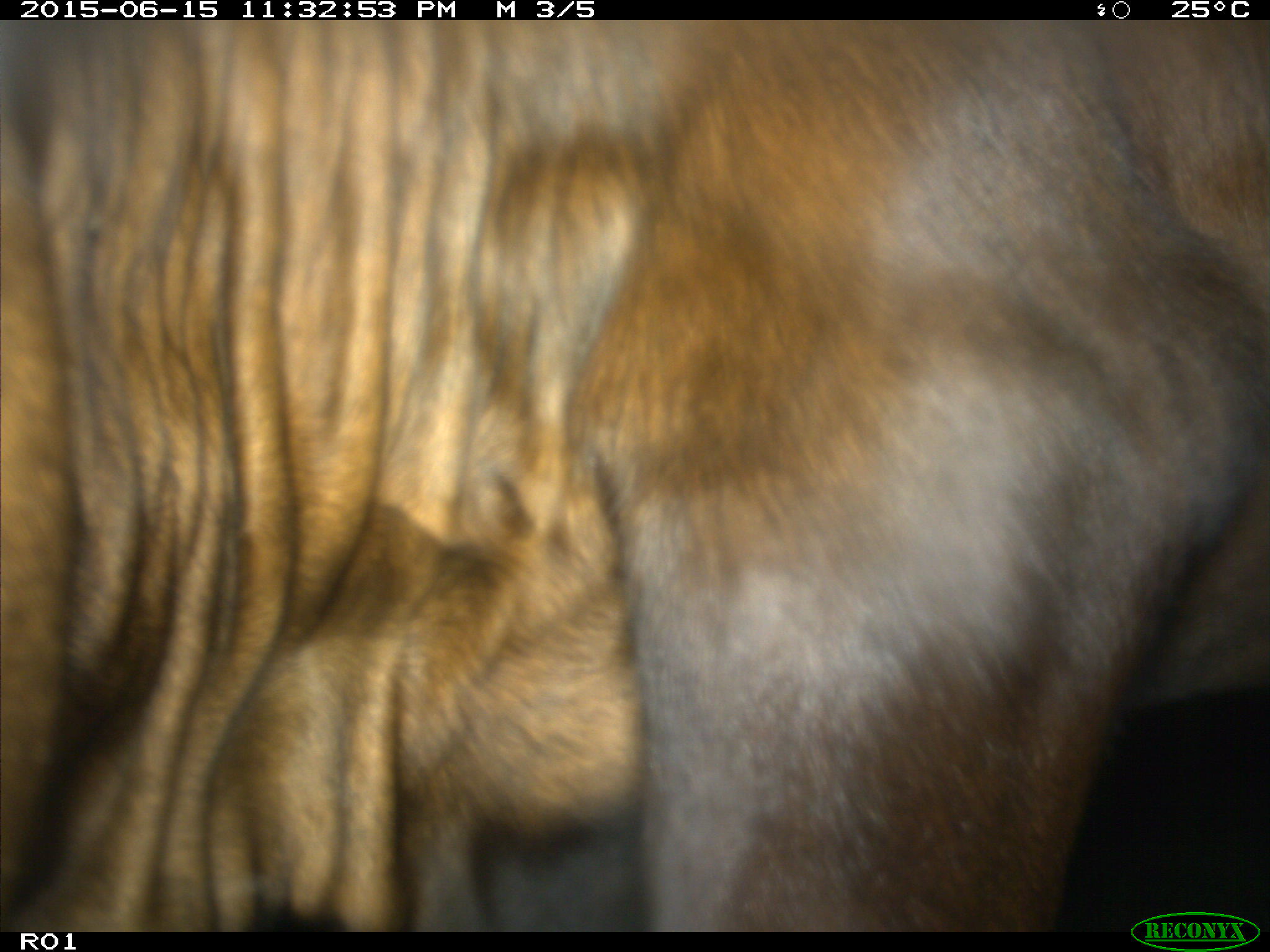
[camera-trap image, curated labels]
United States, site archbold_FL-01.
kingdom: Animalia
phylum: Chordata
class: Mammalia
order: Artiodactyla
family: Bovidae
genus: Bos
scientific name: Bos taurus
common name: domestic cow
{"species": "Bos taurus (domestic cow)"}